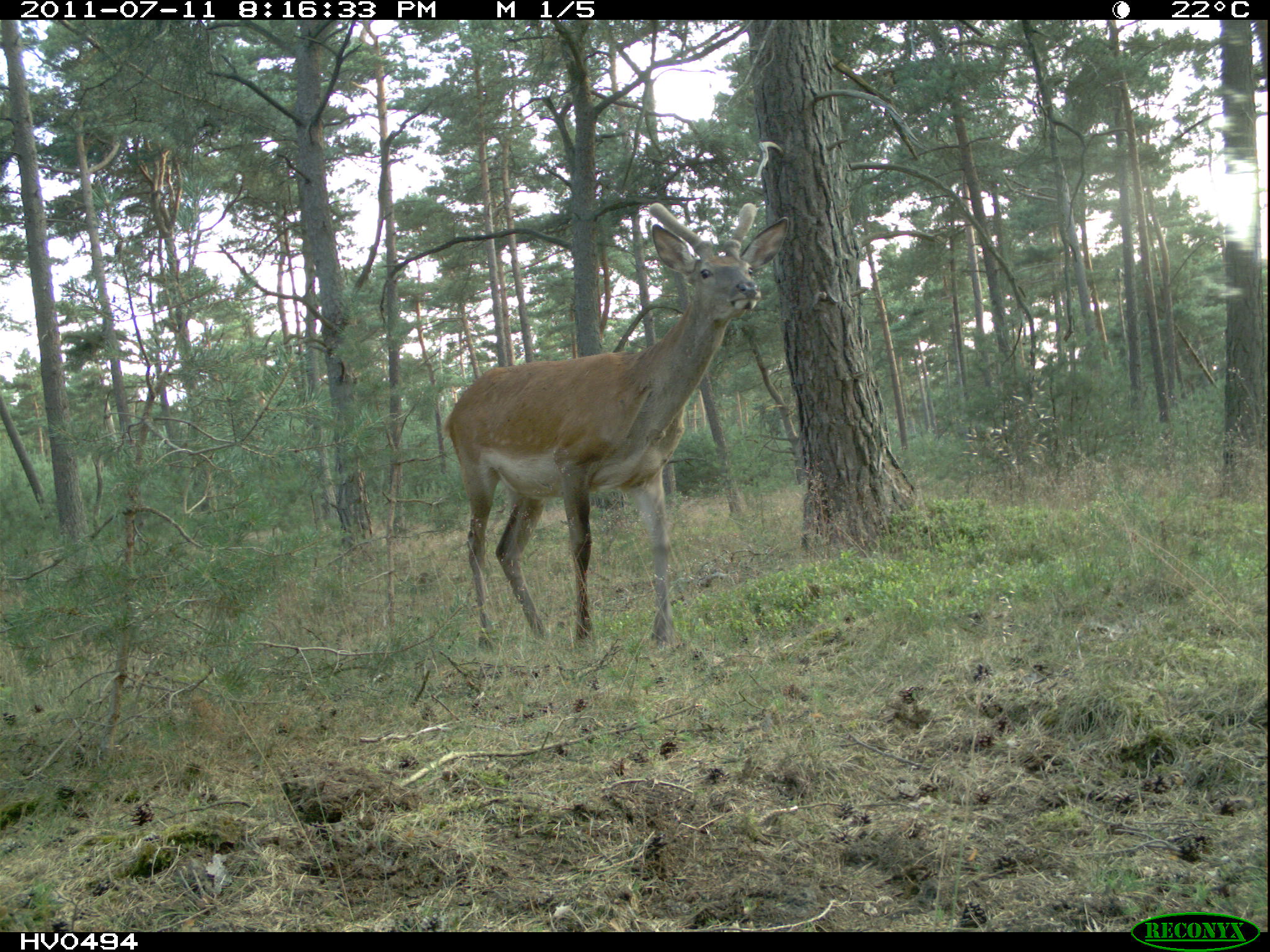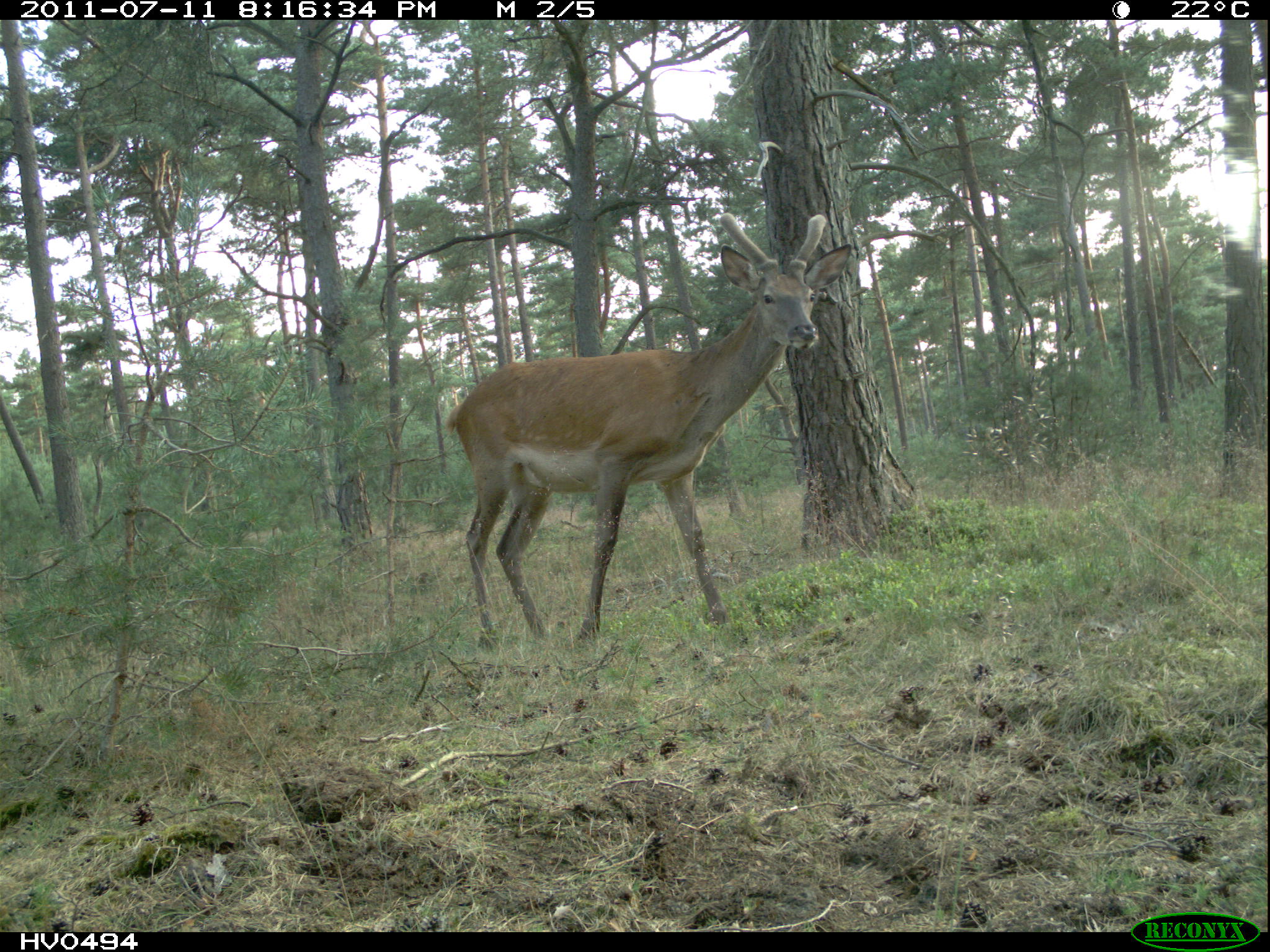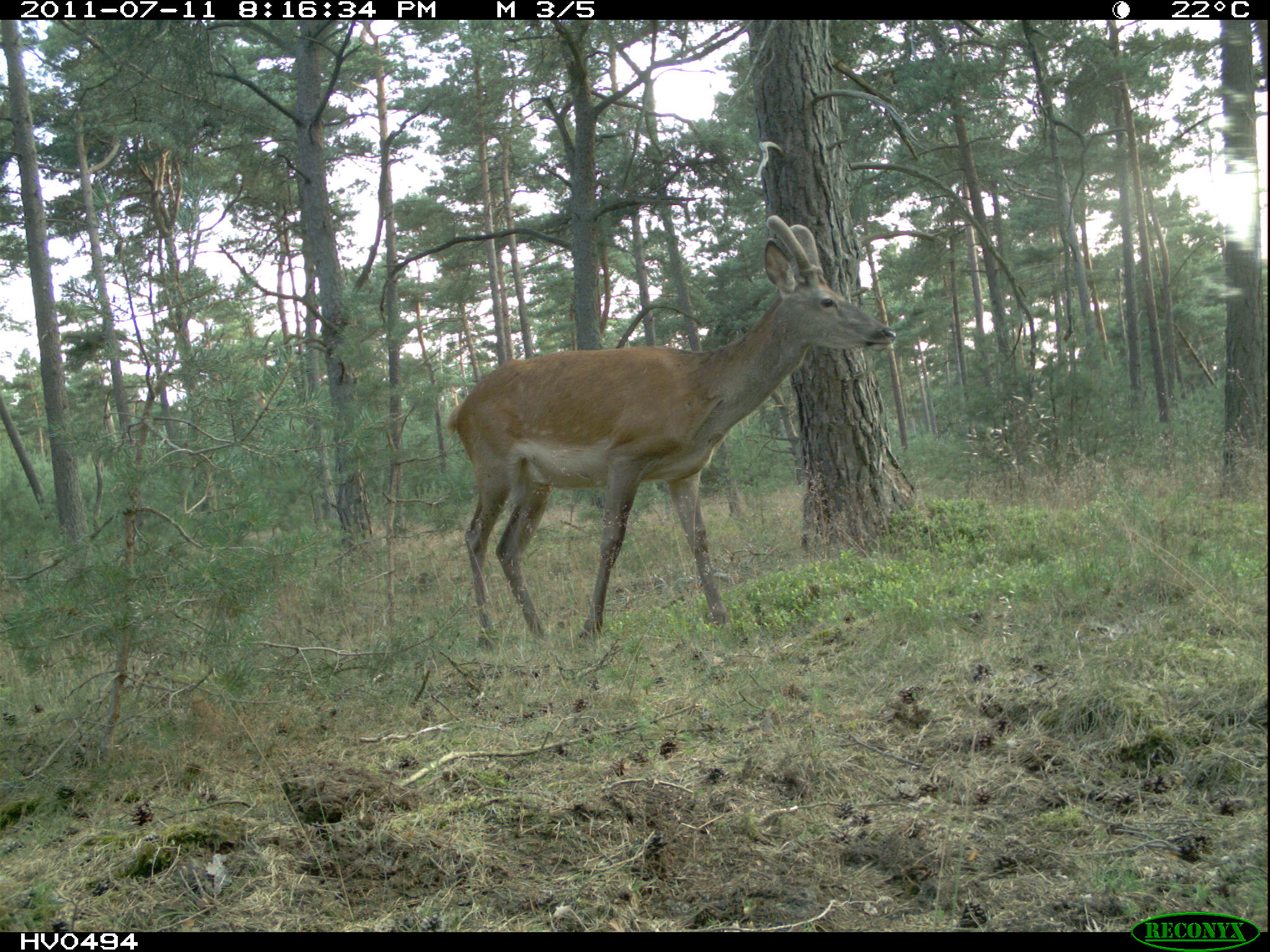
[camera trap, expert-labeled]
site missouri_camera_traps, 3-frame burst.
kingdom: Animalia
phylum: Chordata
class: Mammalia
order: Artiodactyla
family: Cervidae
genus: Cervus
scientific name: Cervus elaphus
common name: red deer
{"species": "red deer (Cervus elaphus)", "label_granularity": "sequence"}